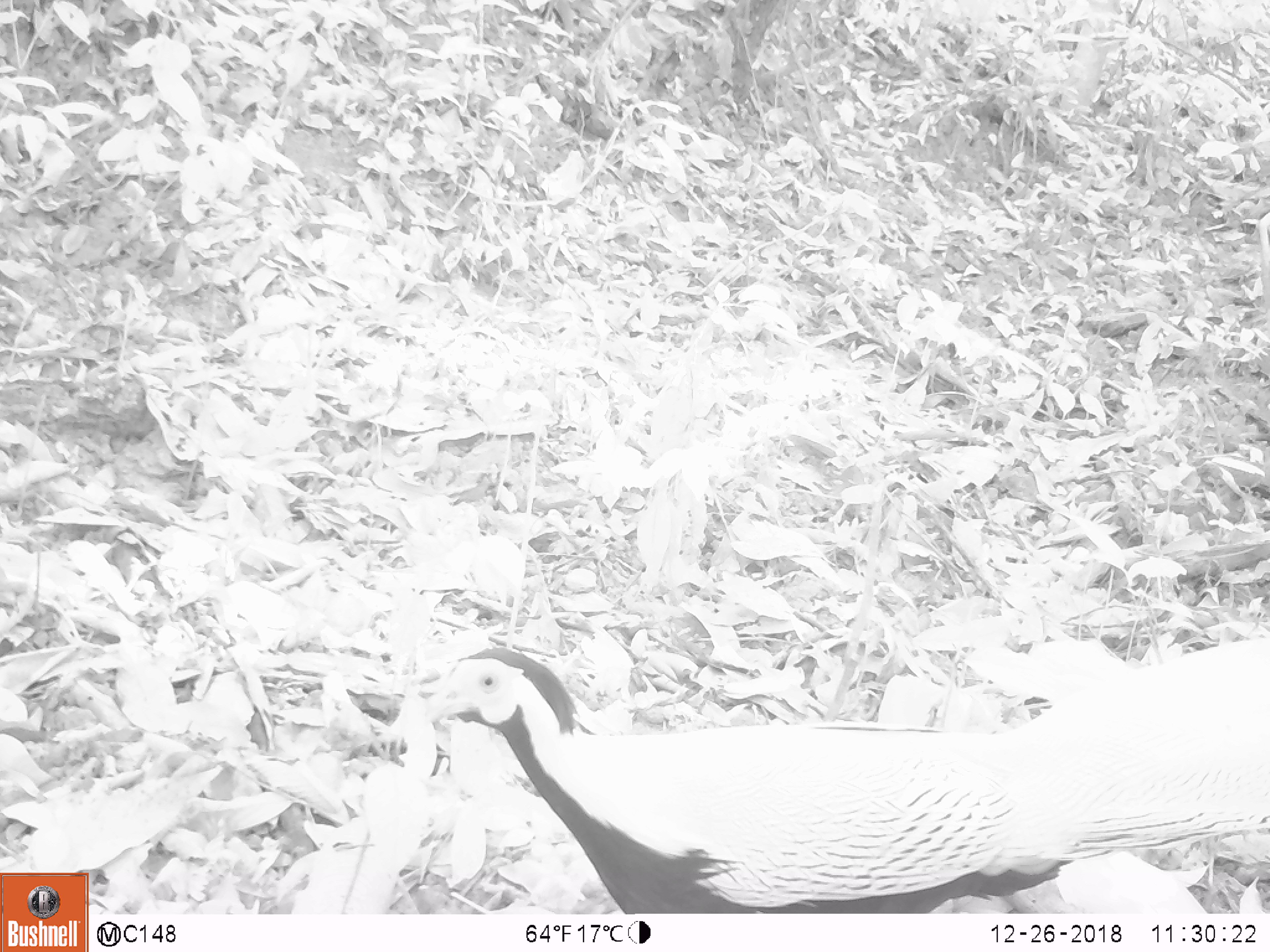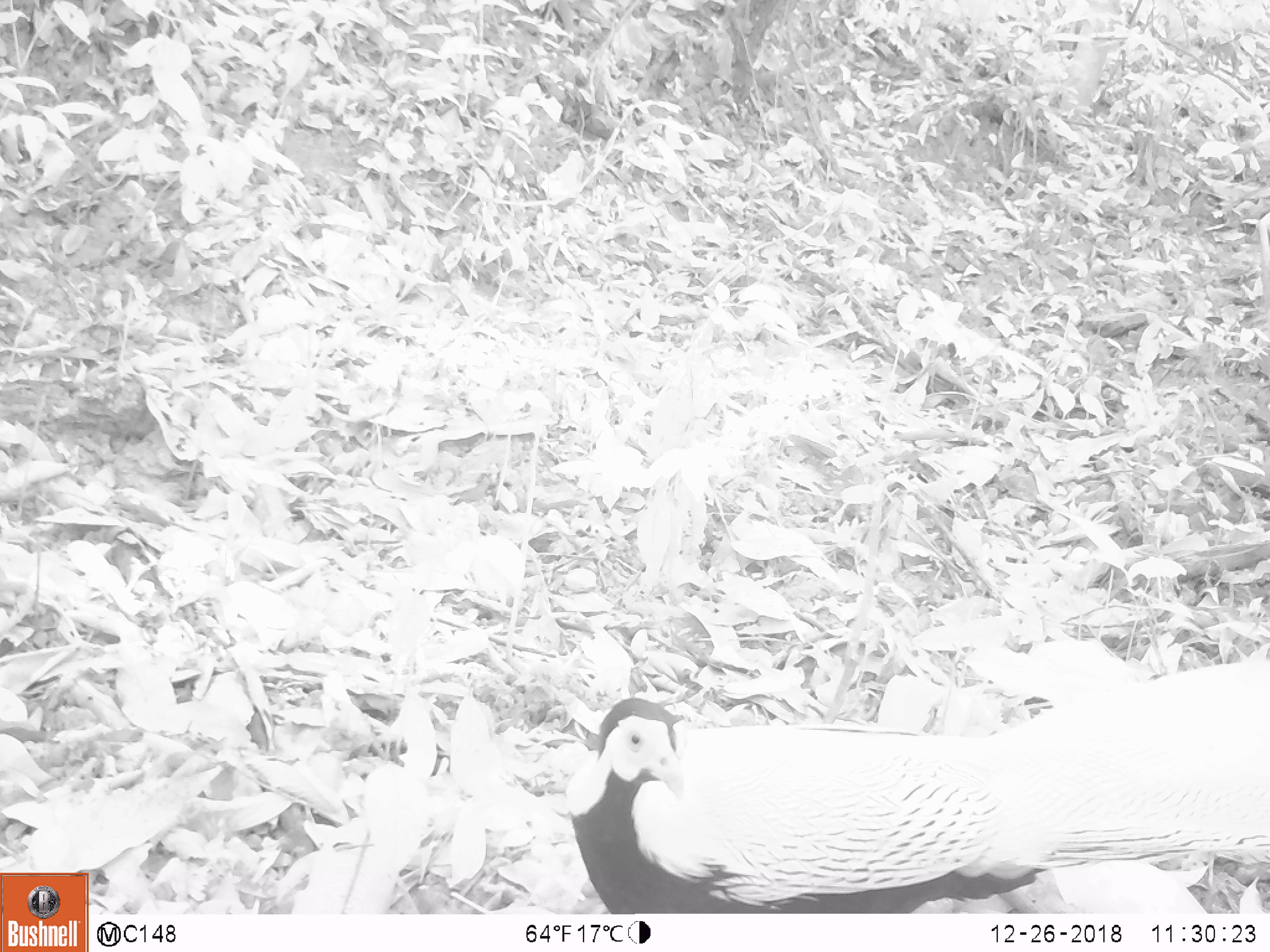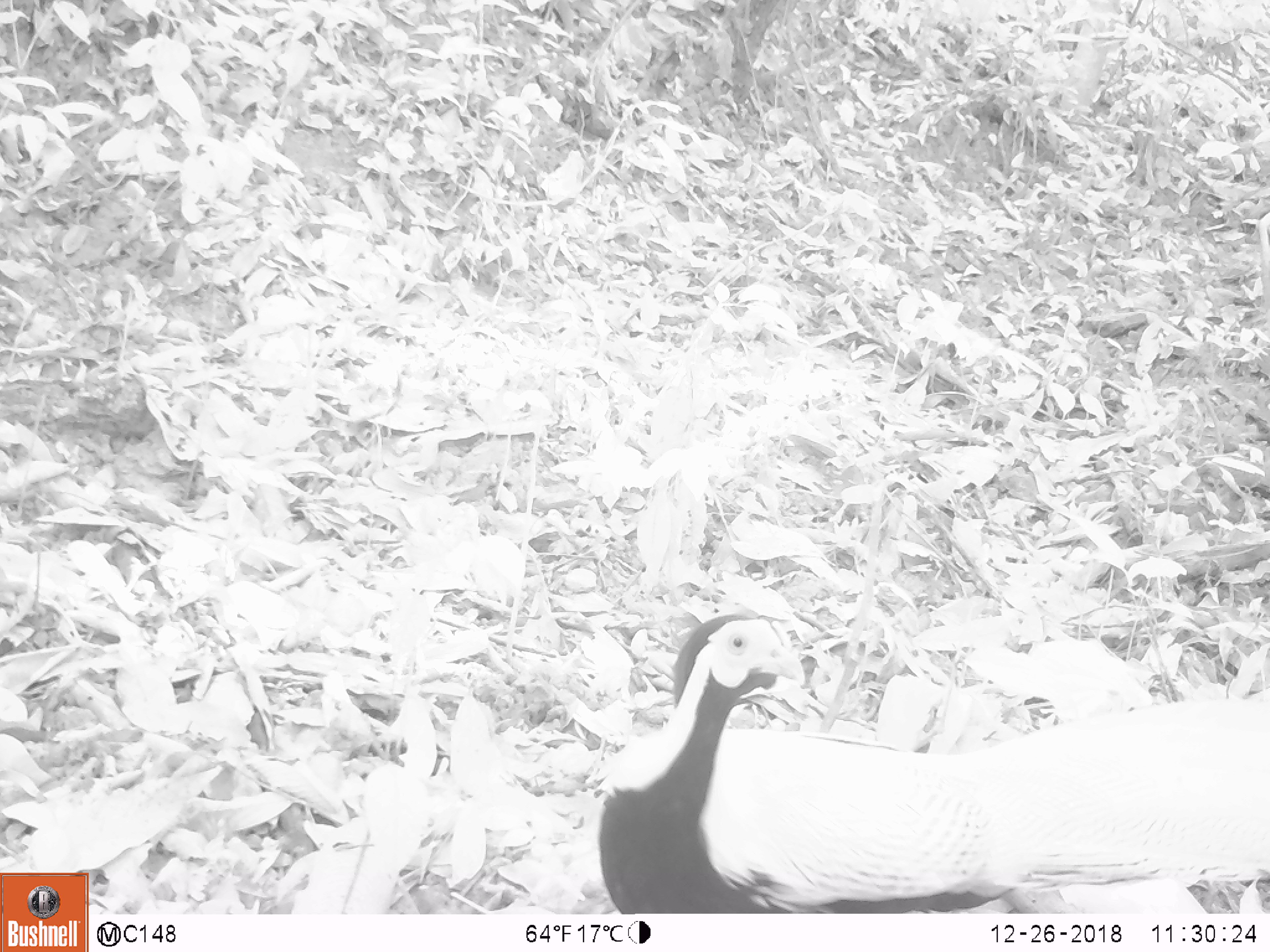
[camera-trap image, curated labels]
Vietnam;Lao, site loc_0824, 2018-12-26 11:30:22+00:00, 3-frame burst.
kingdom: Animalia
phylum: Chordata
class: Aves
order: Galliformes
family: Phasianidae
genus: Lophura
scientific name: Lophura nycthemera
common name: silver pheasant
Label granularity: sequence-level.